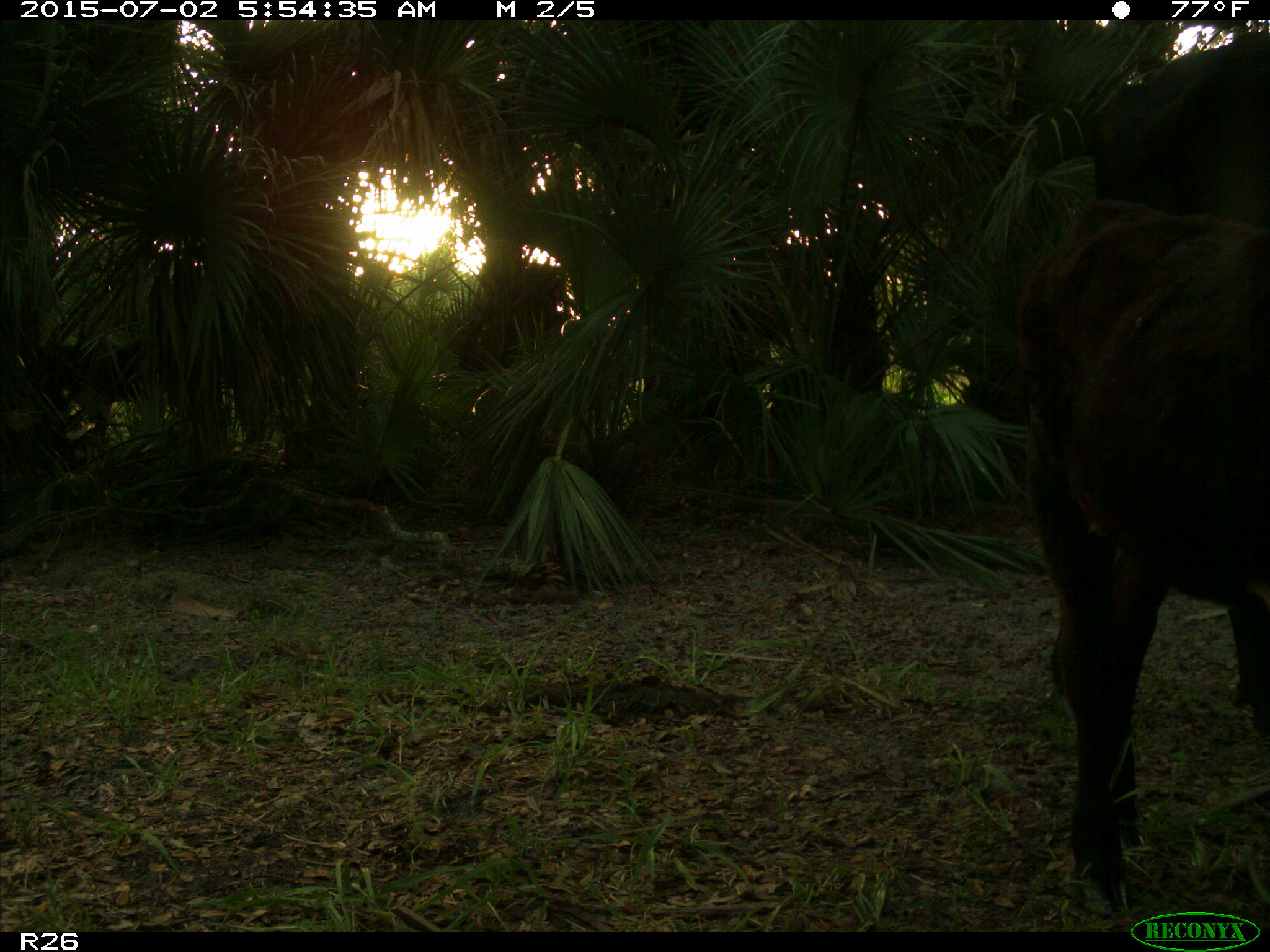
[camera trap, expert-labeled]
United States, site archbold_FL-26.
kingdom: Animalia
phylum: Chordata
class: Mammalia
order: Artiodactyla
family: Bovidae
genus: Bos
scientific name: Bos taurus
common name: domestic cow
Bos taurus (domestic cow).